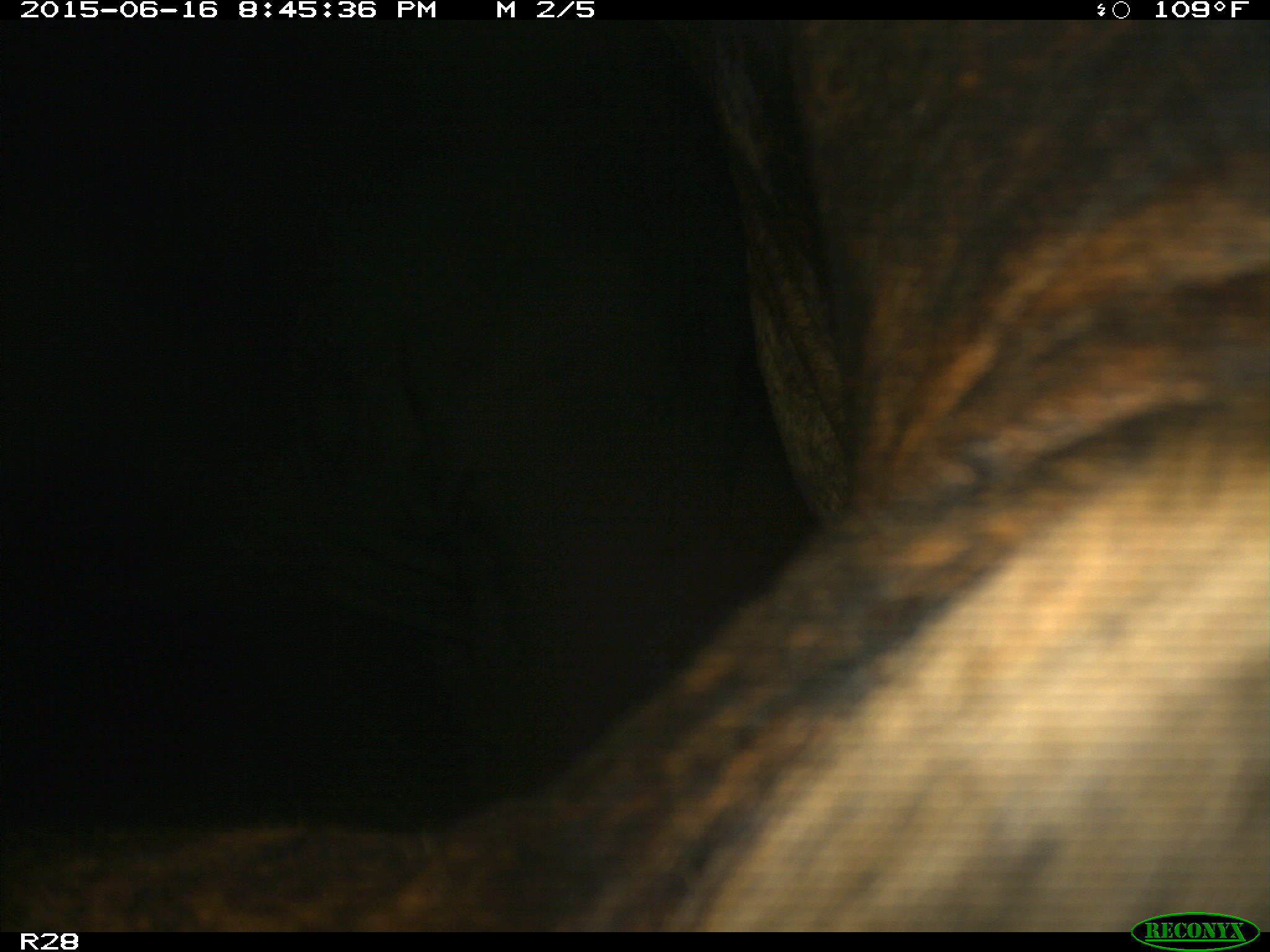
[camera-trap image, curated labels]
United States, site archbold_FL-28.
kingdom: Animalia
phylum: Chordata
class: Mammalia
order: Artiodactyla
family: Bovidae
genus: Bos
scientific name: Bos taurus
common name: domestic cow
Bos taurus (domestic cow).